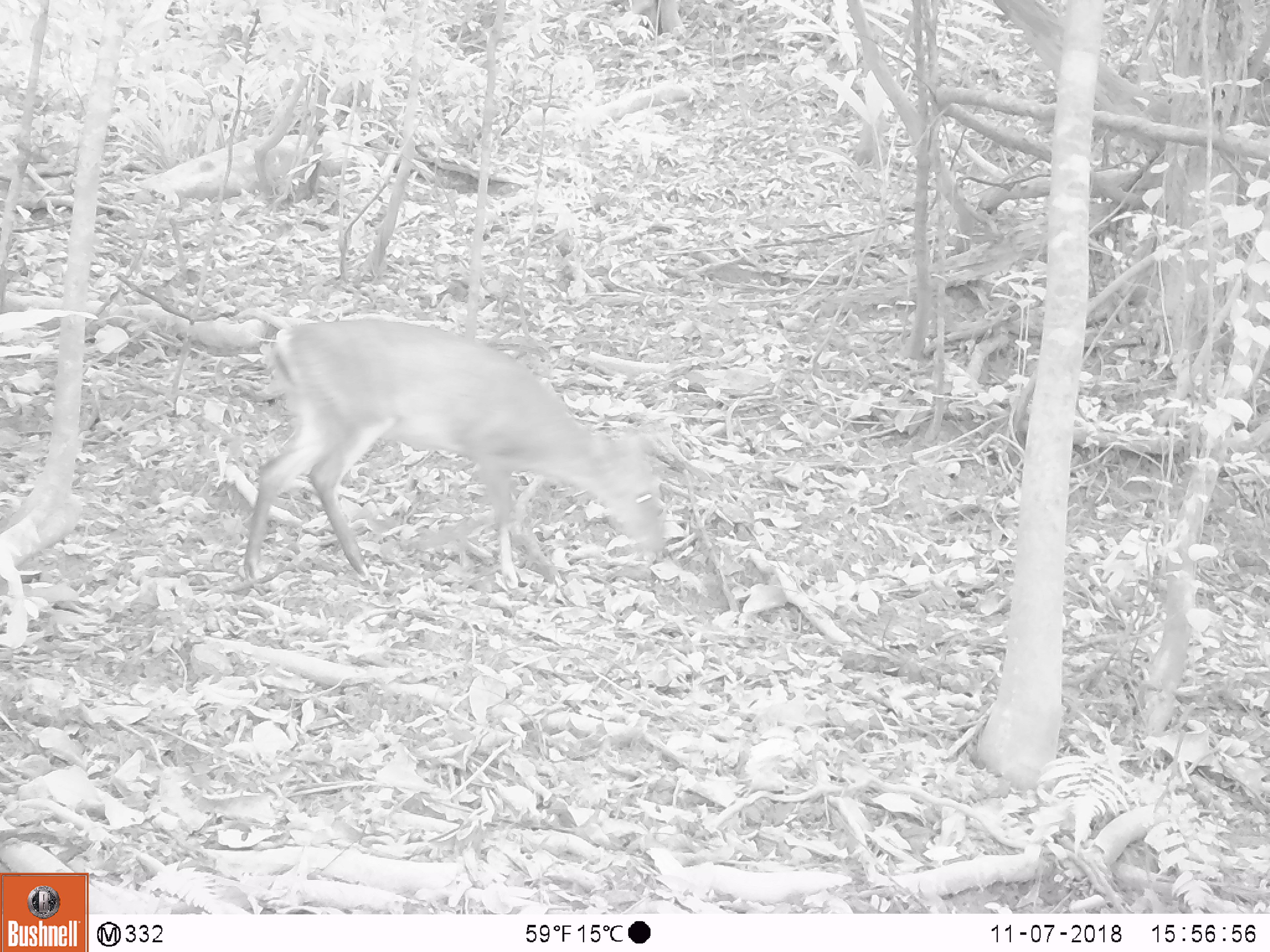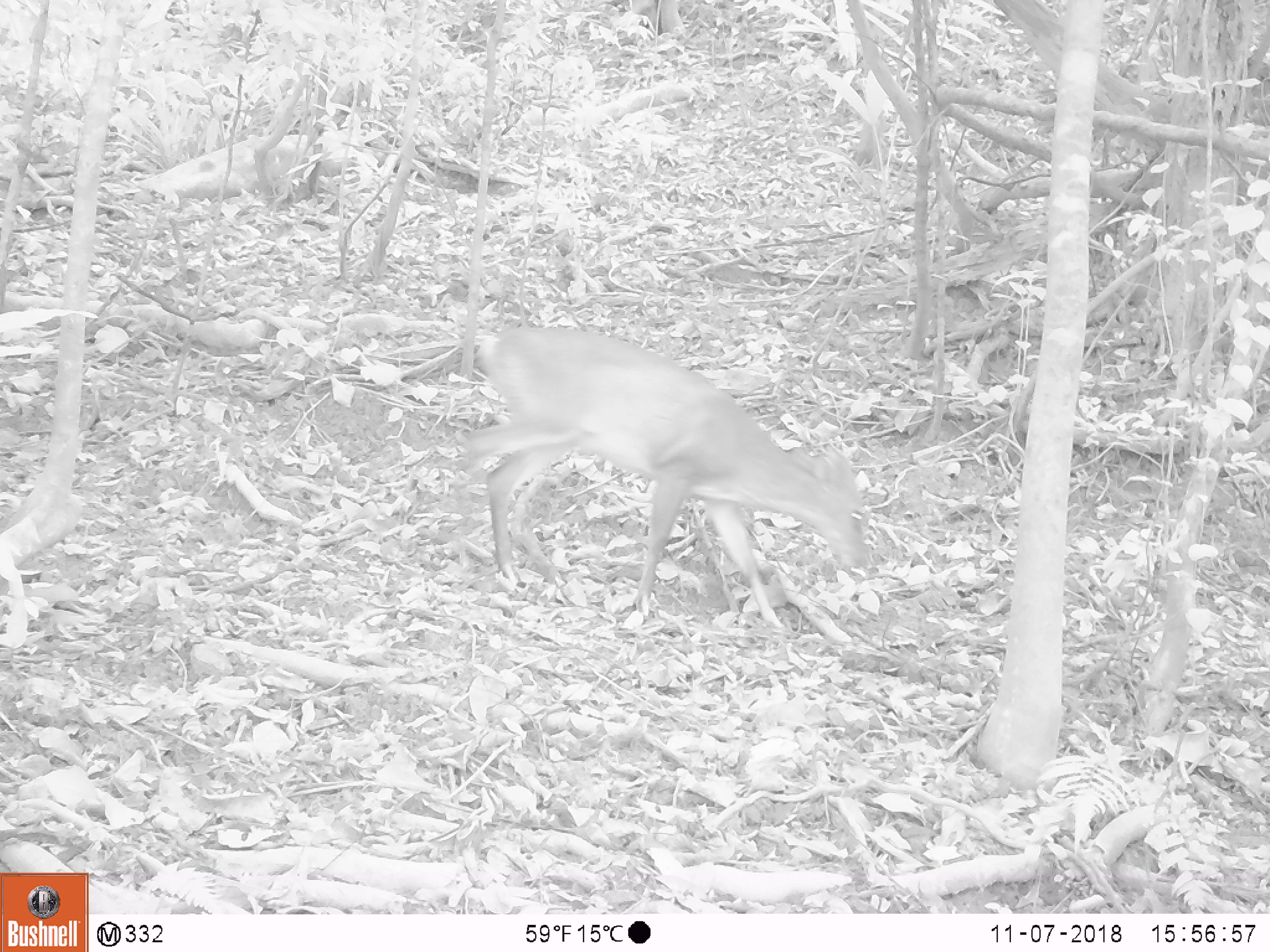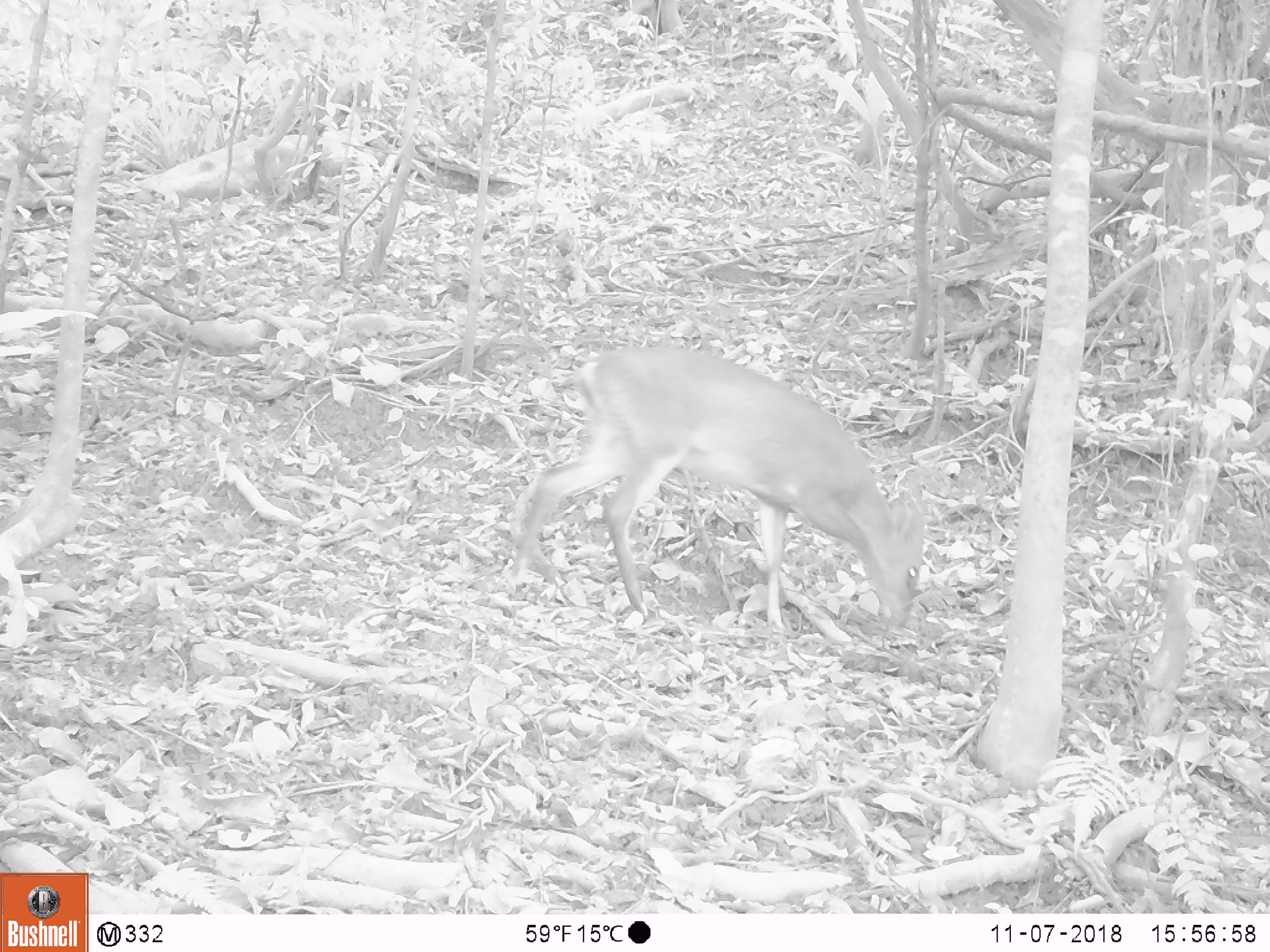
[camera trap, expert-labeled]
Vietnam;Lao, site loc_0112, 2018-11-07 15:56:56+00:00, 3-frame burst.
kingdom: Animalia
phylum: Chordata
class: Mammalia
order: Artiodactyla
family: Cervidae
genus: Muntiacus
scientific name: Muntiacus vuquangensis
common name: large-antlered muntjac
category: large antlered muntjac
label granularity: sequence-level